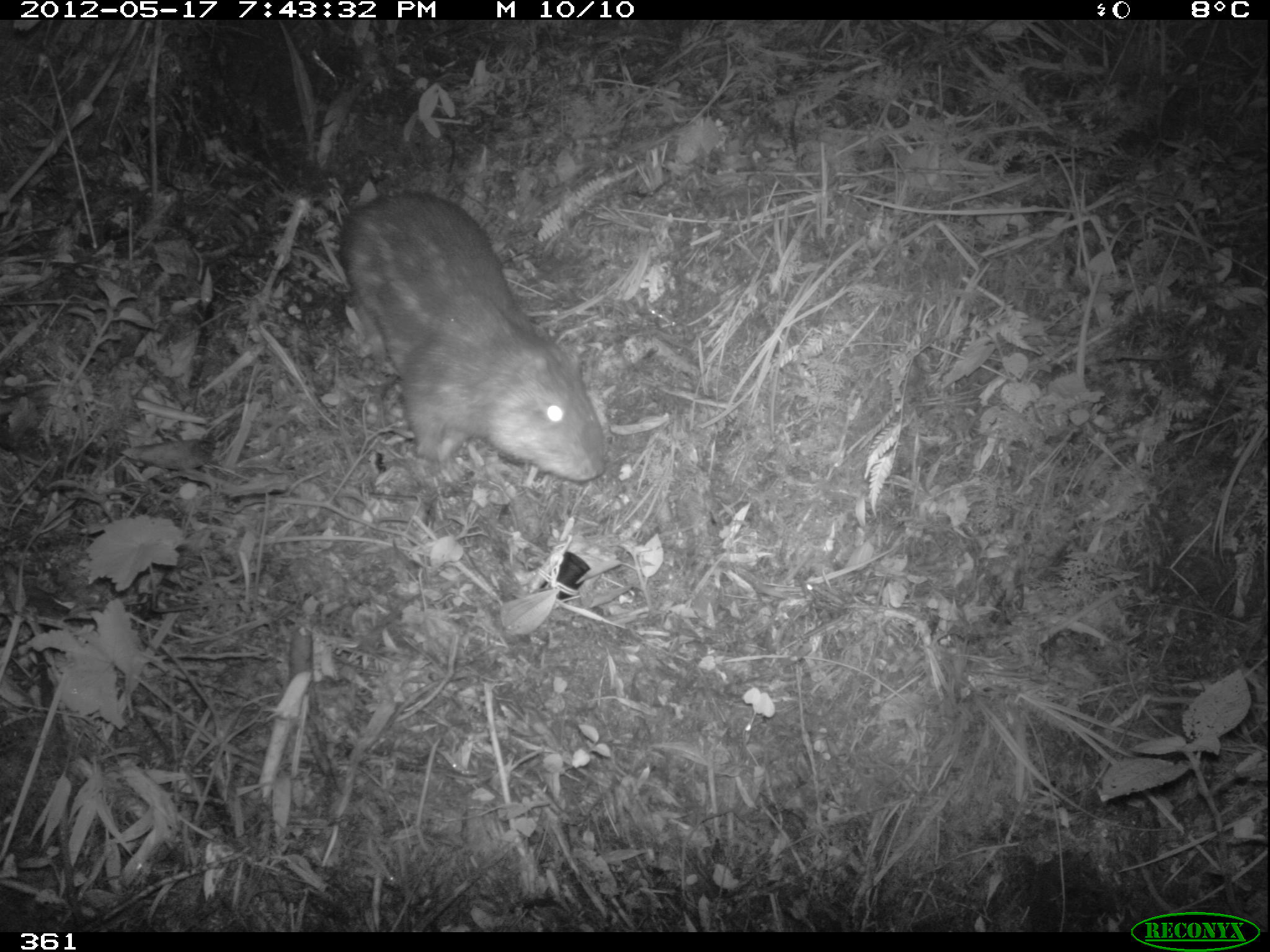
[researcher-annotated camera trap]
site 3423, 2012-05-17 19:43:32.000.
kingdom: Animalia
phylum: Chordata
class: Mammalia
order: Rodentia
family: Cuniculidae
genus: Cuniculus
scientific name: Cuniculus taczanowskii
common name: mountain paca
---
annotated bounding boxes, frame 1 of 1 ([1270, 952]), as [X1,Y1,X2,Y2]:
cuniculus taczanowskii: [335,188,609,484]